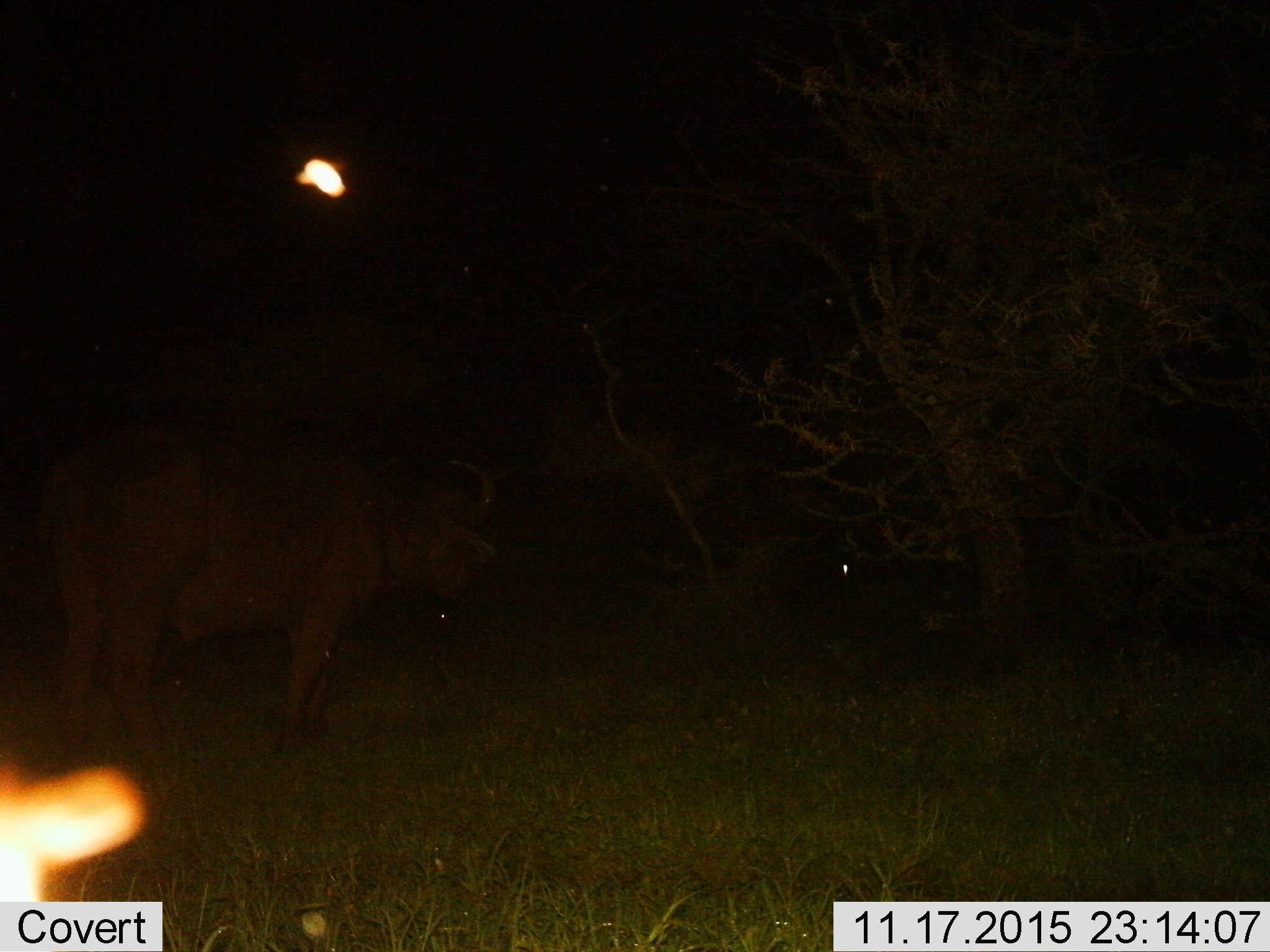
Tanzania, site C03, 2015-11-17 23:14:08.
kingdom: Animalia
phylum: Chordata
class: Mammalia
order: Artiodactyla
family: Bovidae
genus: Syncerus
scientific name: Syncerus caffer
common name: cape buffalo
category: buffalo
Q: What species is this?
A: Buffalo (cape buffalo) (Syncerus caffer).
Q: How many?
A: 1.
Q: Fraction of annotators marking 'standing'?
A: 88%.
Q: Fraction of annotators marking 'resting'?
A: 0%.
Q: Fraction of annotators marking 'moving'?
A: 12%.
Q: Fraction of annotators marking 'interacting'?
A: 0%.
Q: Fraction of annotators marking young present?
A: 0%.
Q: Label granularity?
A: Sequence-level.